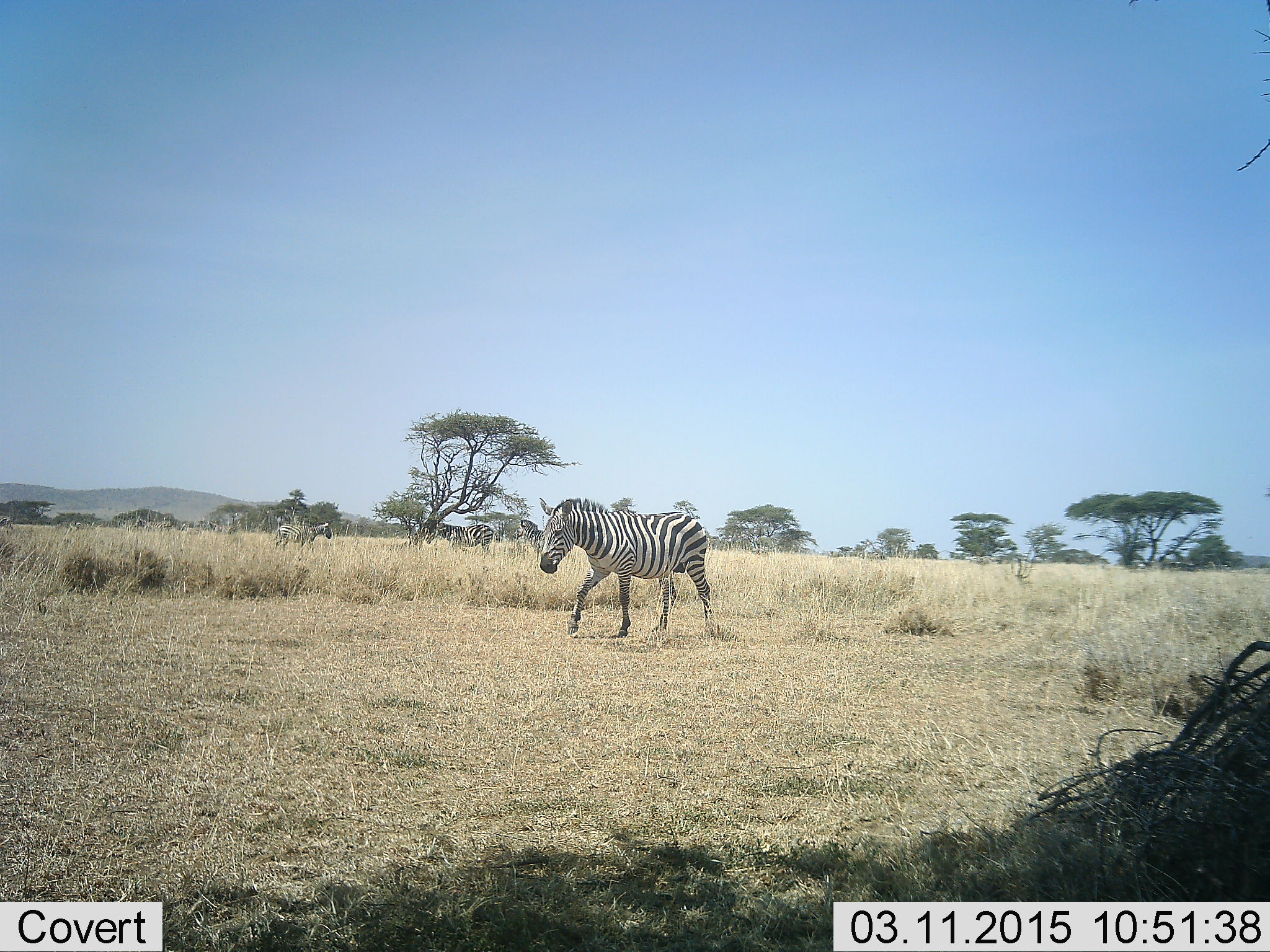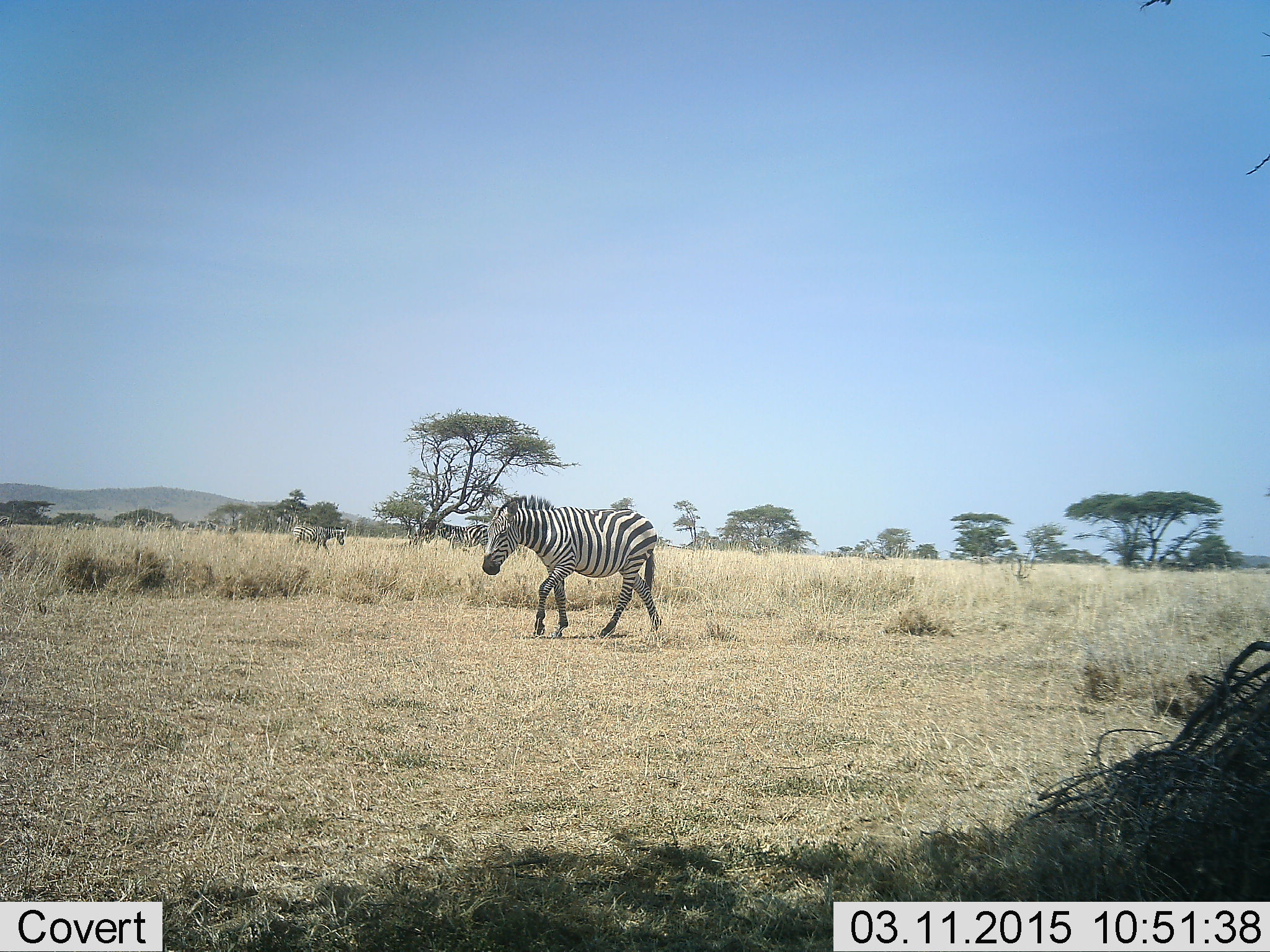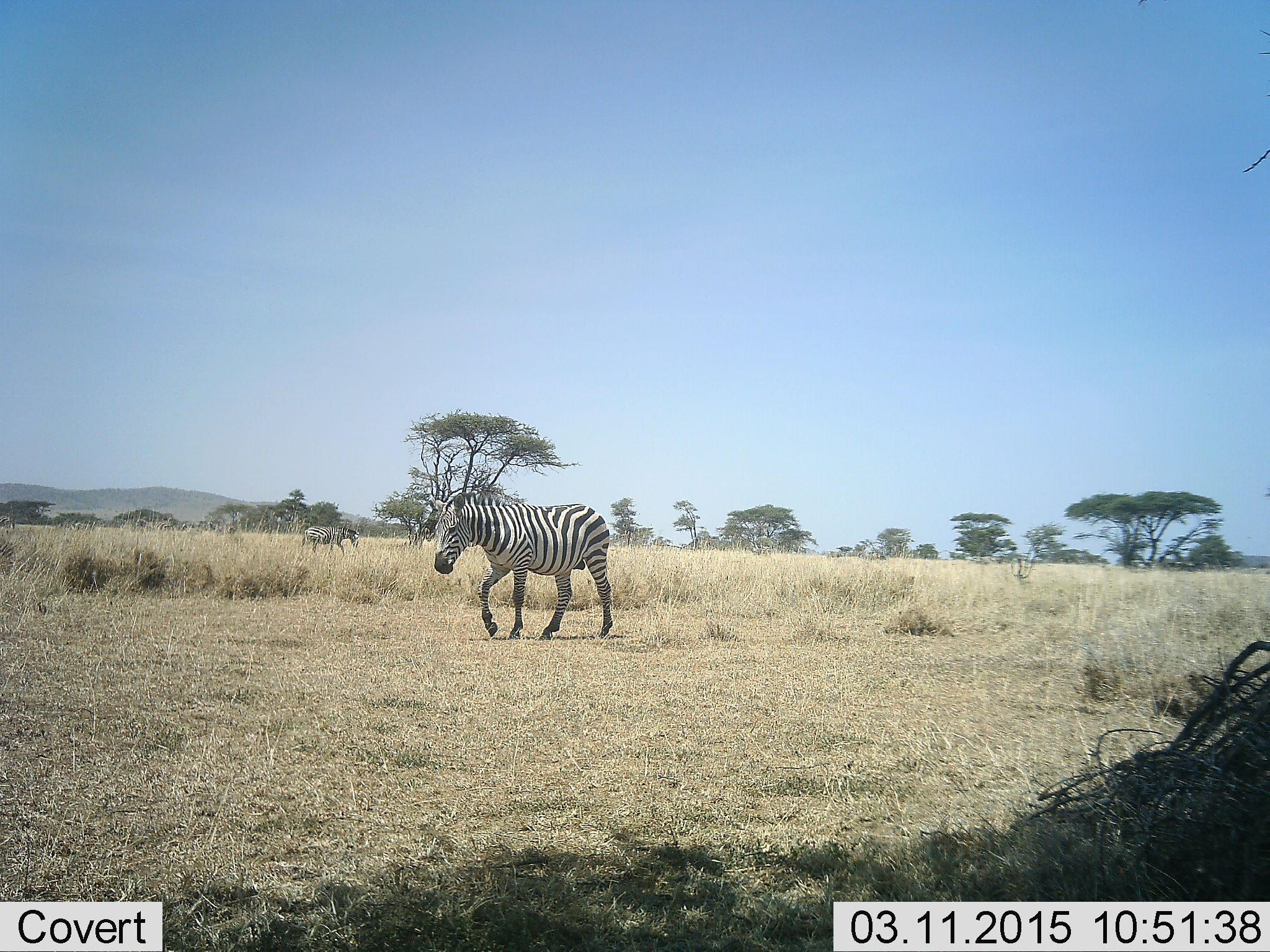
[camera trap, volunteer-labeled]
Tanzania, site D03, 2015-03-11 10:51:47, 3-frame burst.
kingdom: Animalia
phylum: Chordata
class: Mammalia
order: Perissodactyla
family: Equidae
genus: Equus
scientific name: Equus quagga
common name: plains zebra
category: zebra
Zebra (plains zebra) (Equus quagga), count 2. Behavior (volunteer vote fractions): standing 18%, resting 0%, moving 100%, interacting 0%. Young present (vote fraction): 0%. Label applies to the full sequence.